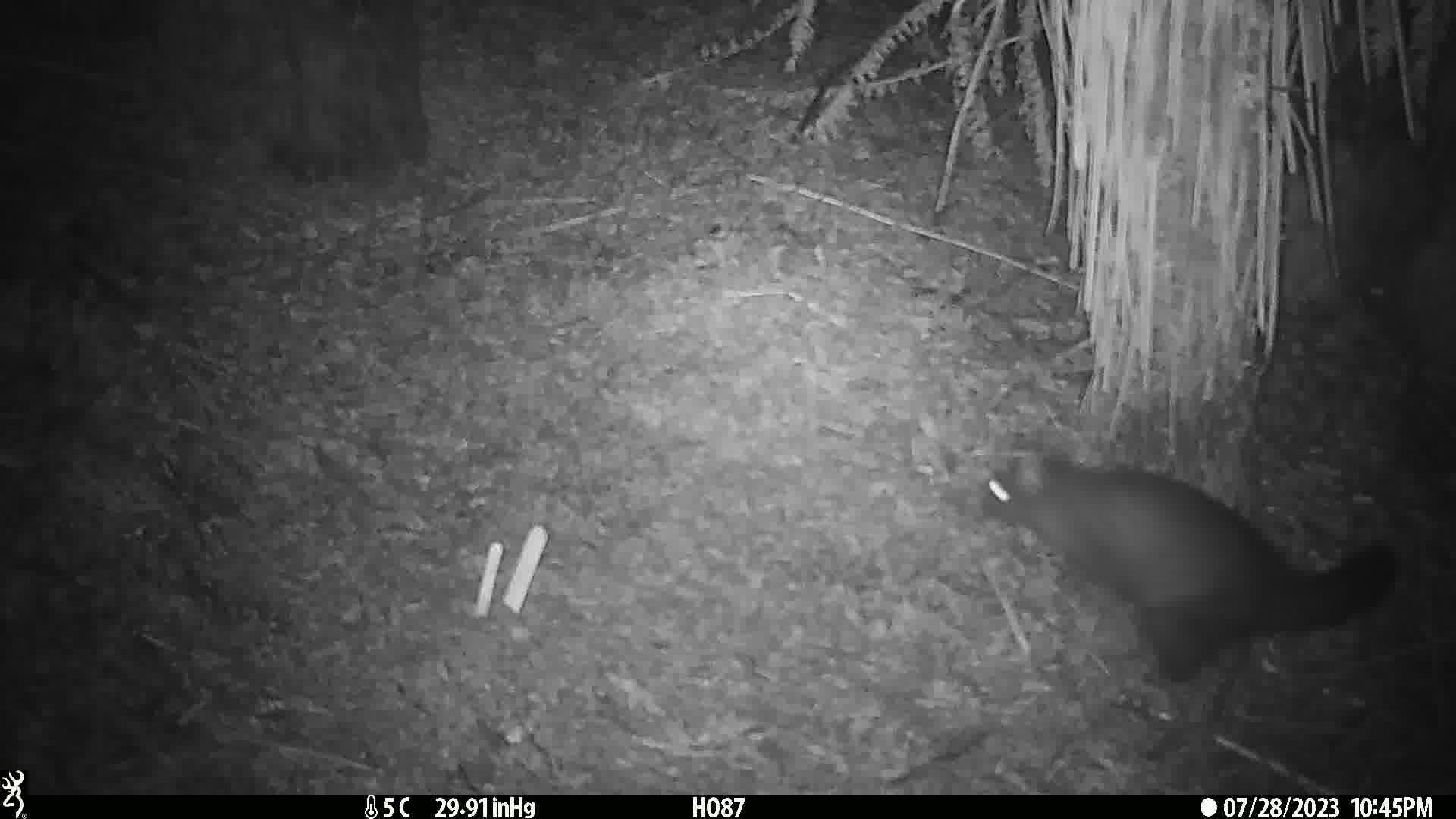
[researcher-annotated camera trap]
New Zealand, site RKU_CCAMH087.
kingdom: Animalia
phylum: Chordata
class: Mammalia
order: Diprotodontia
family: Phalangeridae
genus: Trichosurus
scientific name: Trichosurus vulpecula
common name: common brushtail possum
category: possum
Possum (common brushtail possum) (Trichosurus vulpecula).